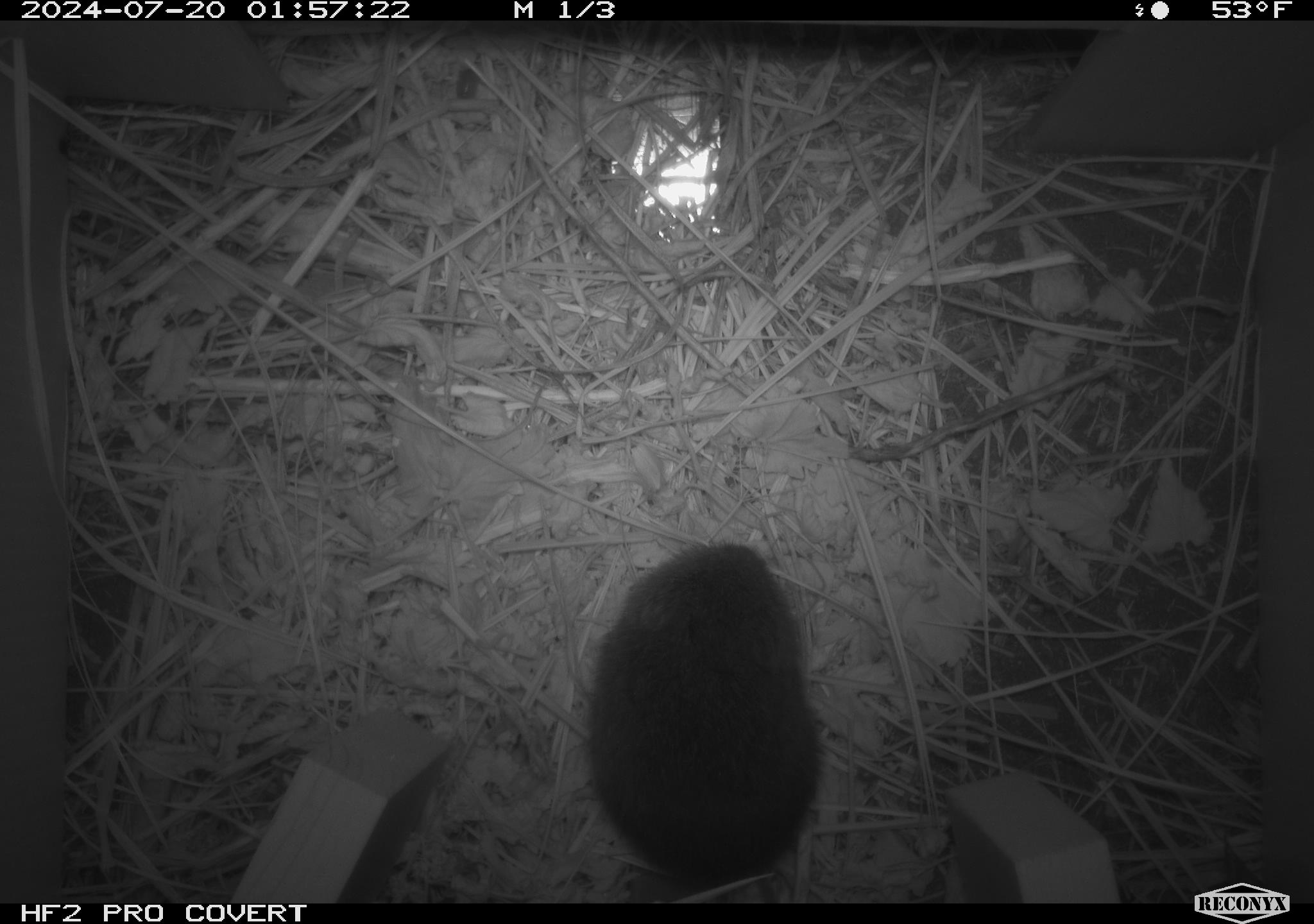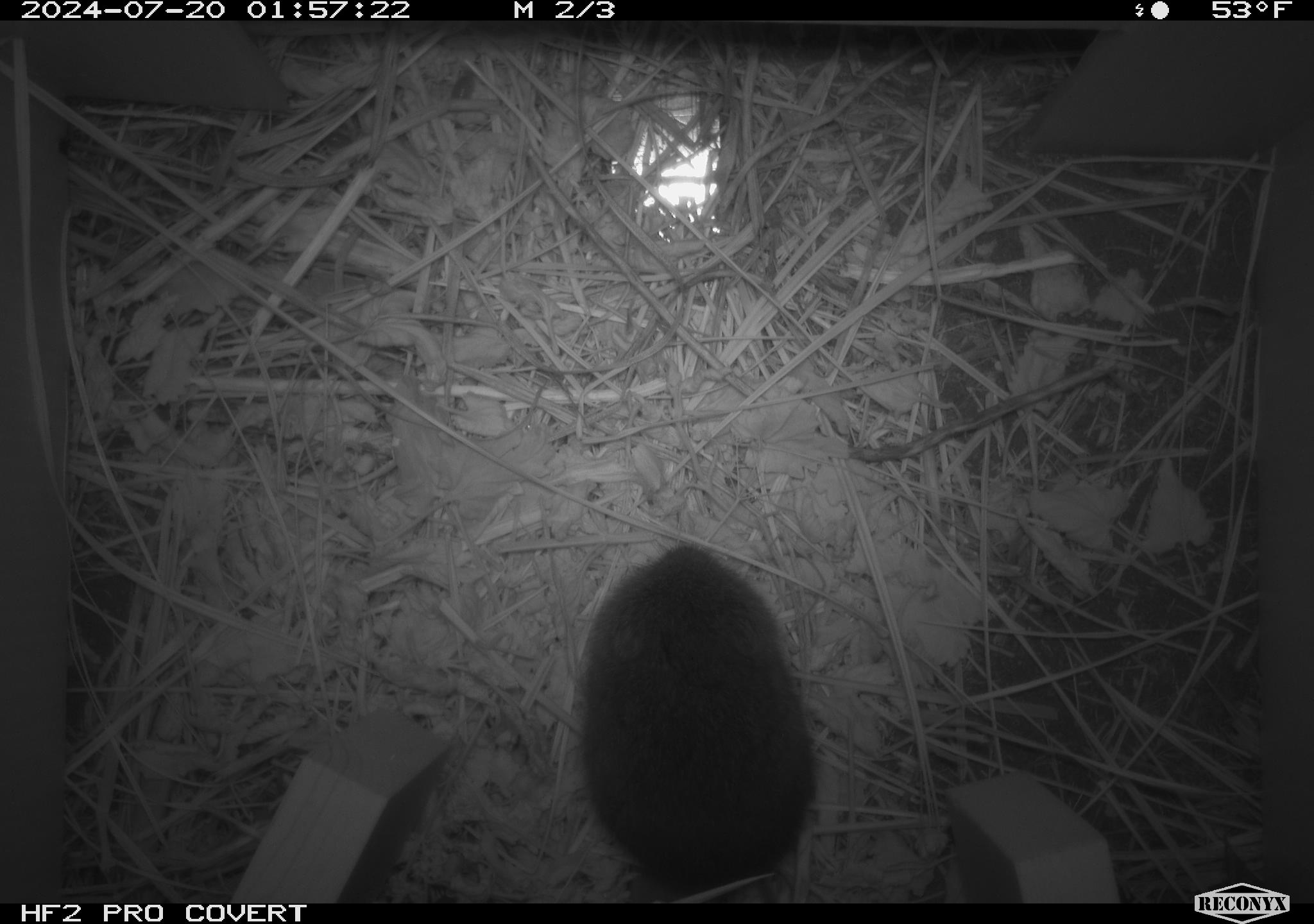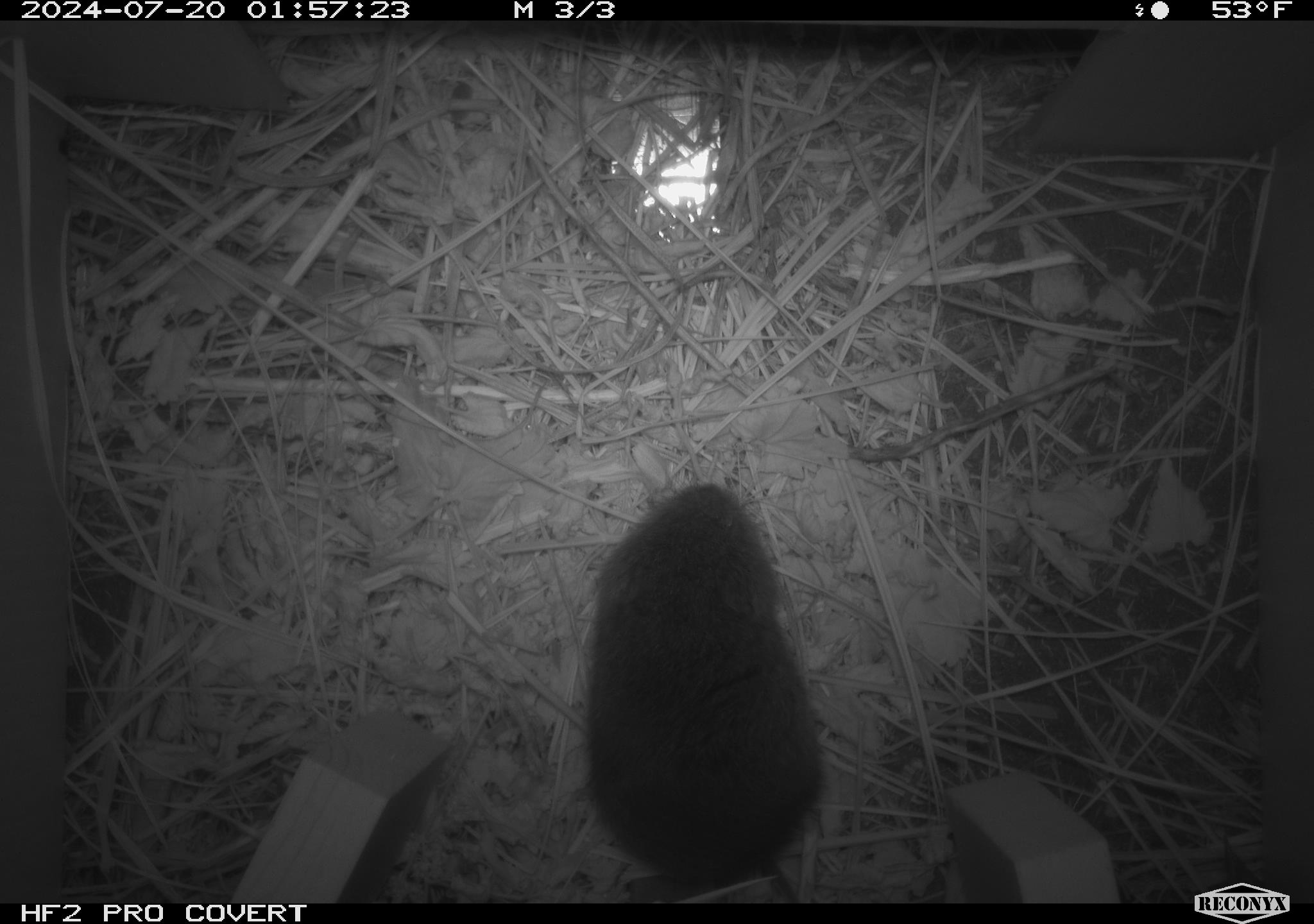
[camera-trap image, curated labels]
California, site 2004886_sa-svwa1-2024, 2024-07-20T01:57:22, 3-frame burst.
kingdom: Animalia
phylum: Chordata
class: Mammalia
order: Rodentia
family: Cricetidae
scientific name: Arvicolinae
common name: voles, lemmings, and muskrats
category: arvicolinae subfamily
Arvicolinae subfamily (voles, lemmings, and muskrats) (Arvicolinae).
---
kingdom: Animalia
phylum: Arthropoda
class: Malacostraca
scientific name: Malacostraca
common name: amphipods, crabs, isopods, krill, lobsters and shrimps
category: malacostracan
Malacostracan (amphipods, crabs, isopods, krill, lobsters and shrimps) (Malacostraca).